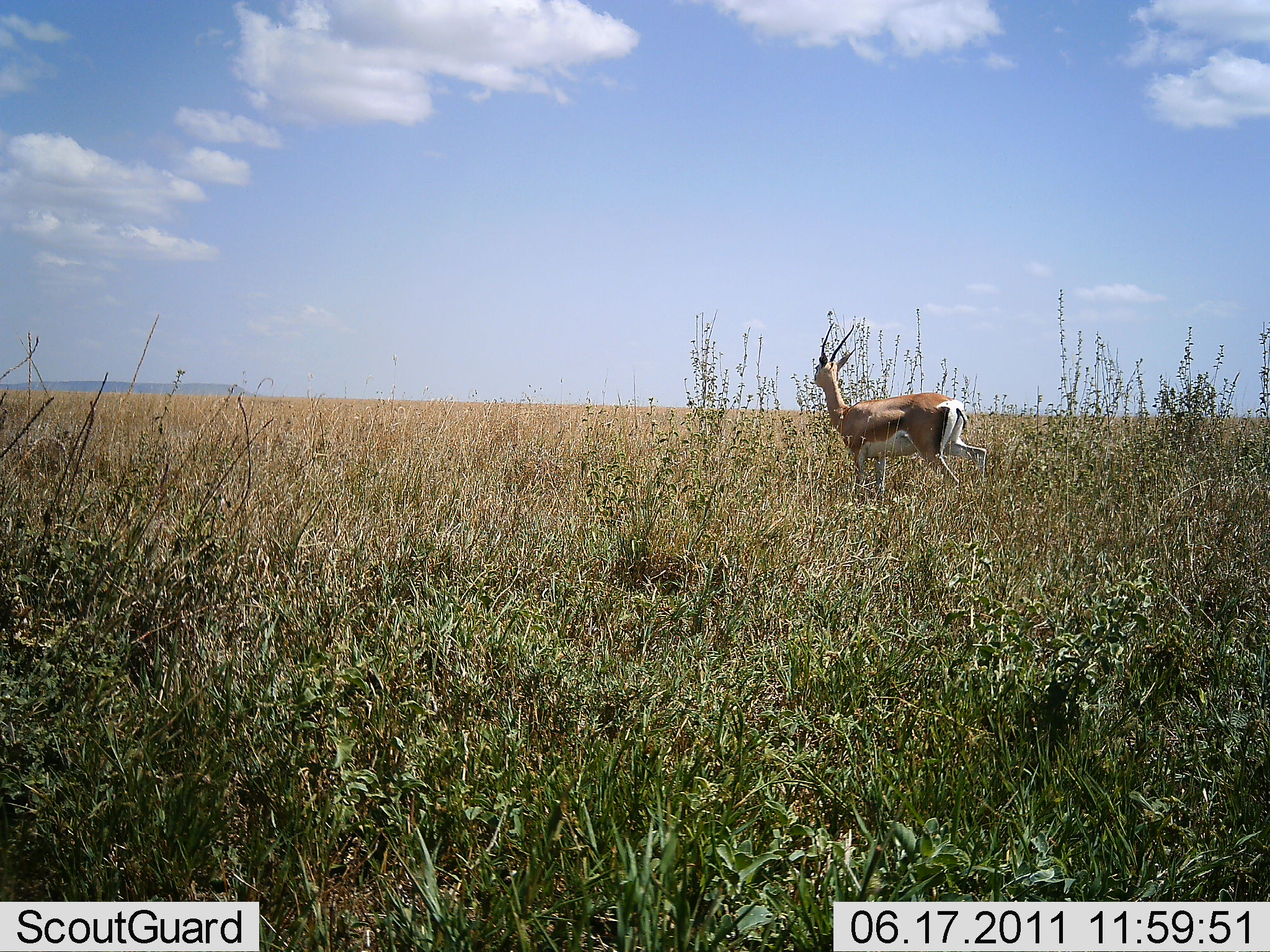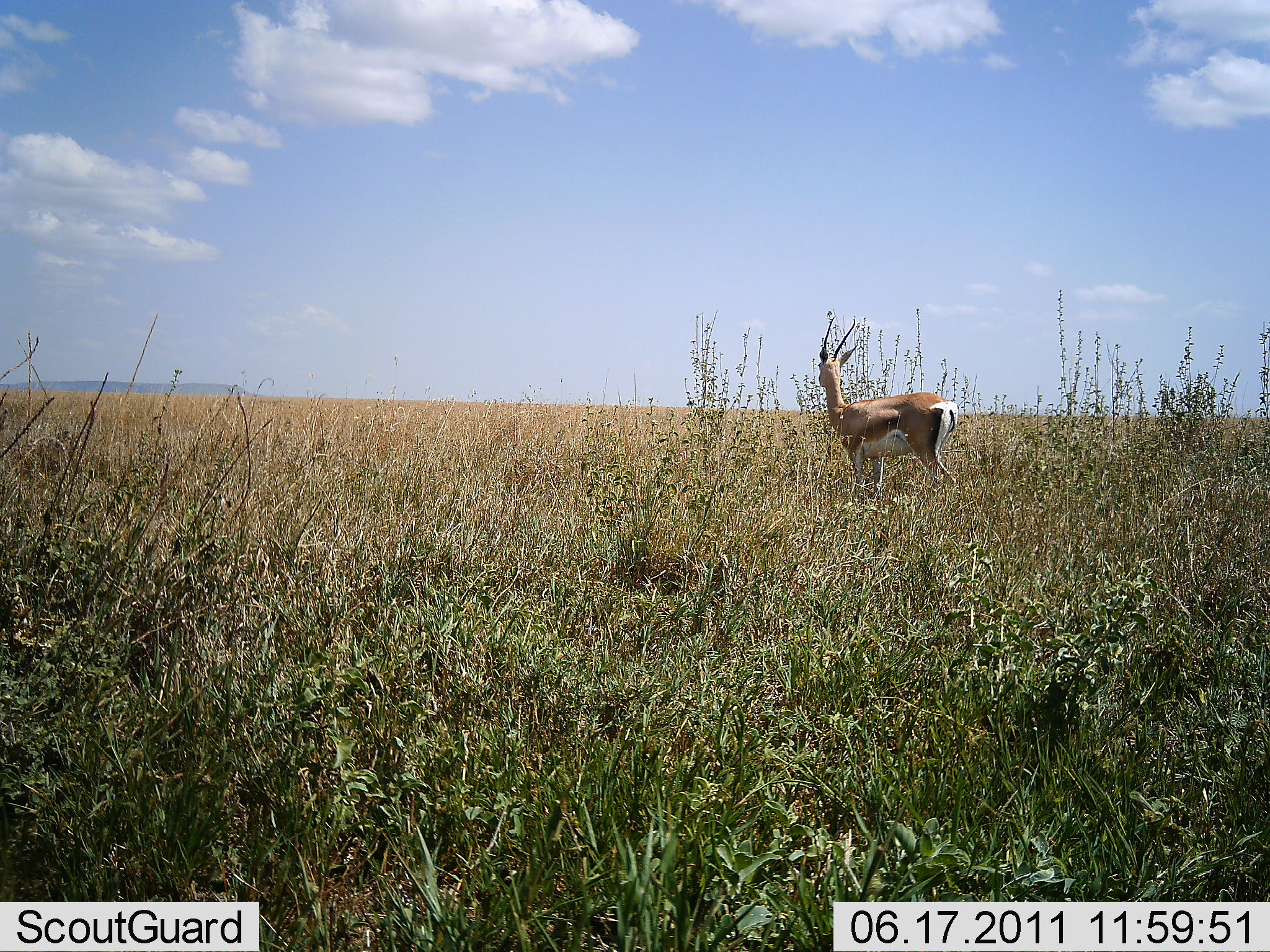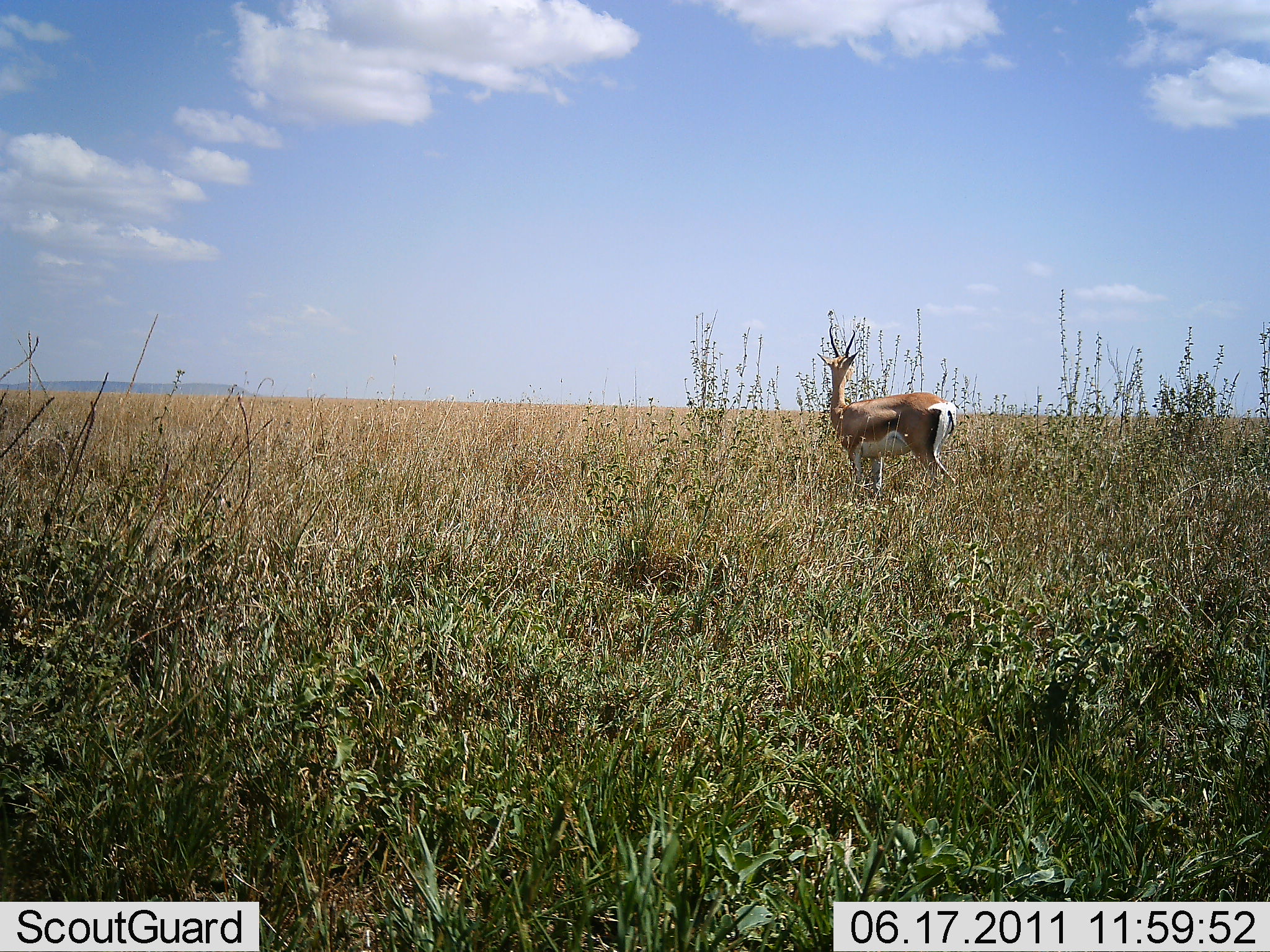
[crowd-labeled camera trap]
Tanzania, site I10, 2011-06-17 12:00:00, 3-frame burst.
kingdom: Animalia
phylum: Chordata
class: Mammalia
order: Artiodactyla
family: Bovidae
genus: Eudorcas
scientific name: Eudorcas thomsonii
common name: thomson's gazelle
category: gazellethomsons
Gazellethomsons (thomson's gazelle) (Eudorcas thomsonii), count 1. Behavior (volunteer vote fractions): standing 100%, resting 0%, moving 0%, interacting 0%. Young present (vote fraction): 0%. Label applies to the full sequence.